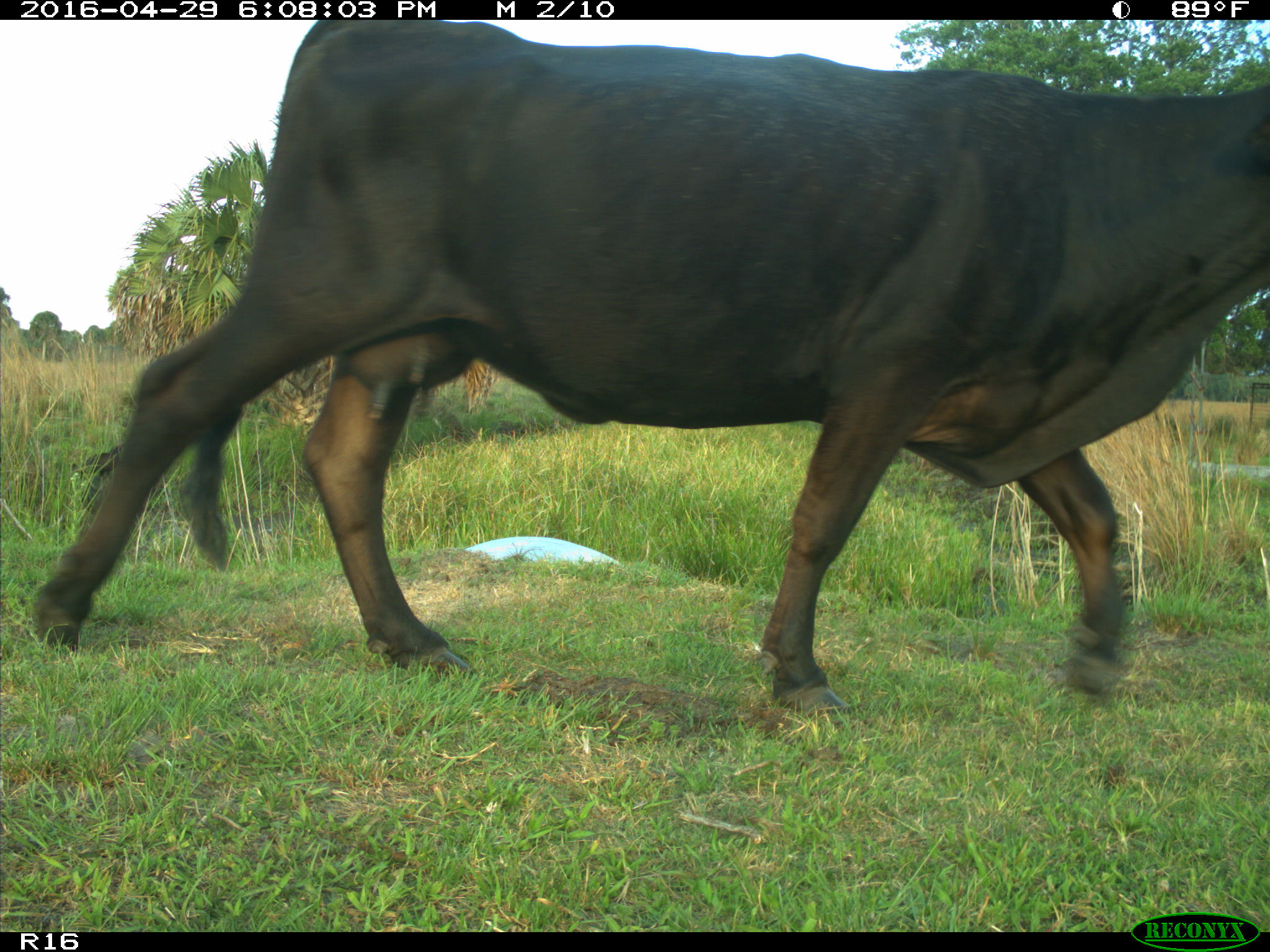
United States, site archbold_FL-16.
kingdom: Animalia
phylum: Chordata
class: Mammalia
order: Artiodactyla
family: Bovidae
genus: Bos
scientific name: Bos taurus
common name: domestic cow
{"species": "Bos taurus (domestic cow)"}